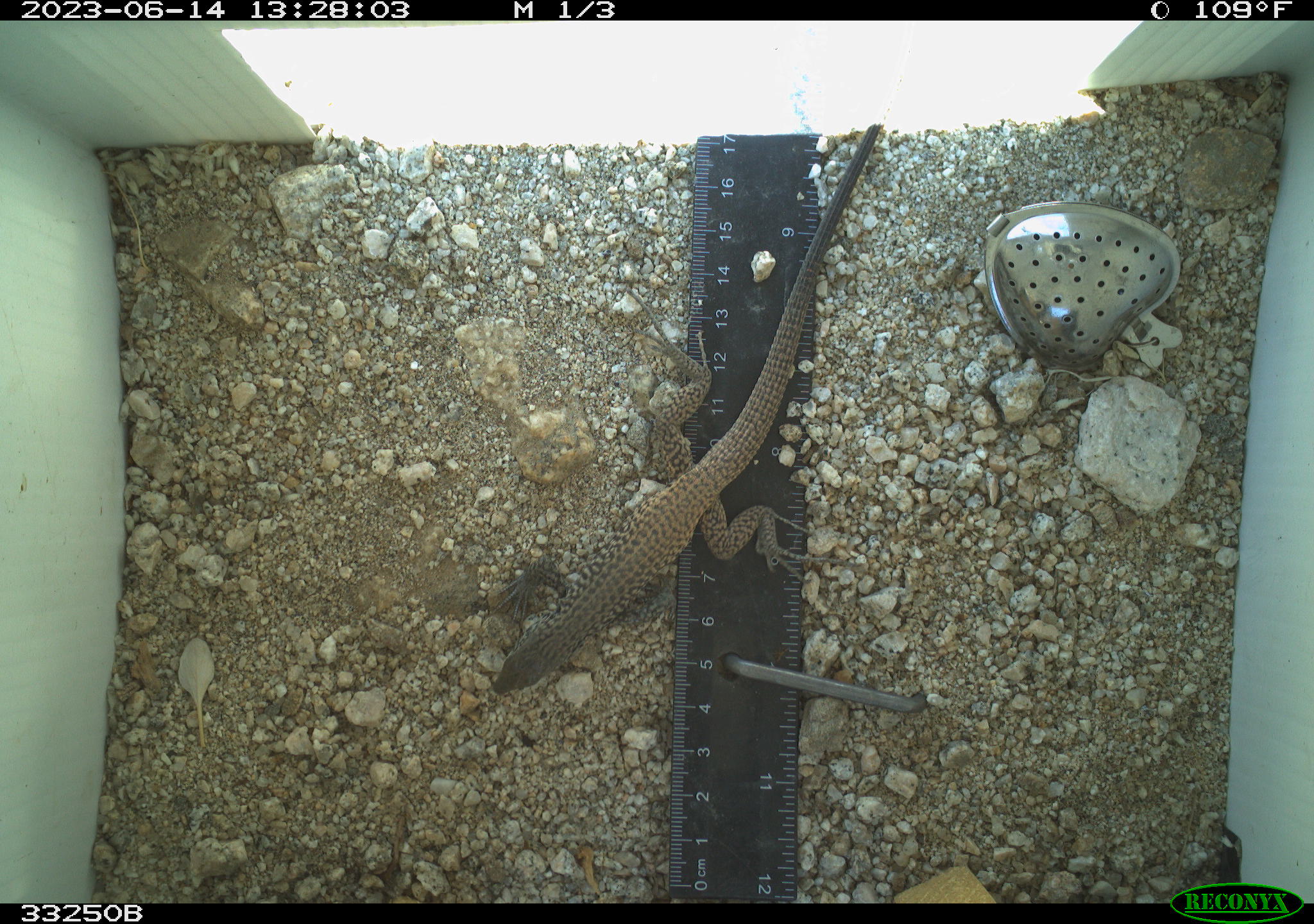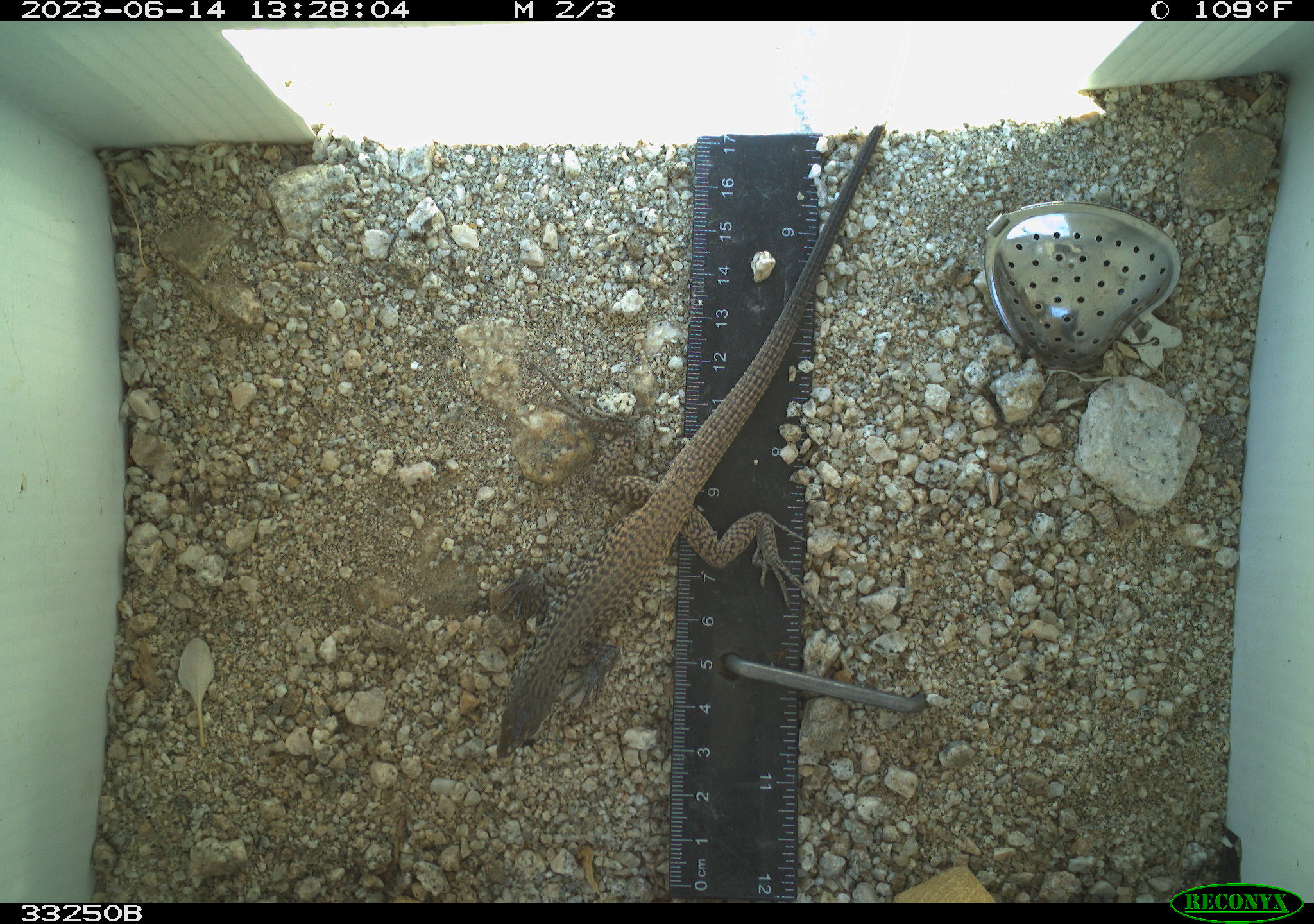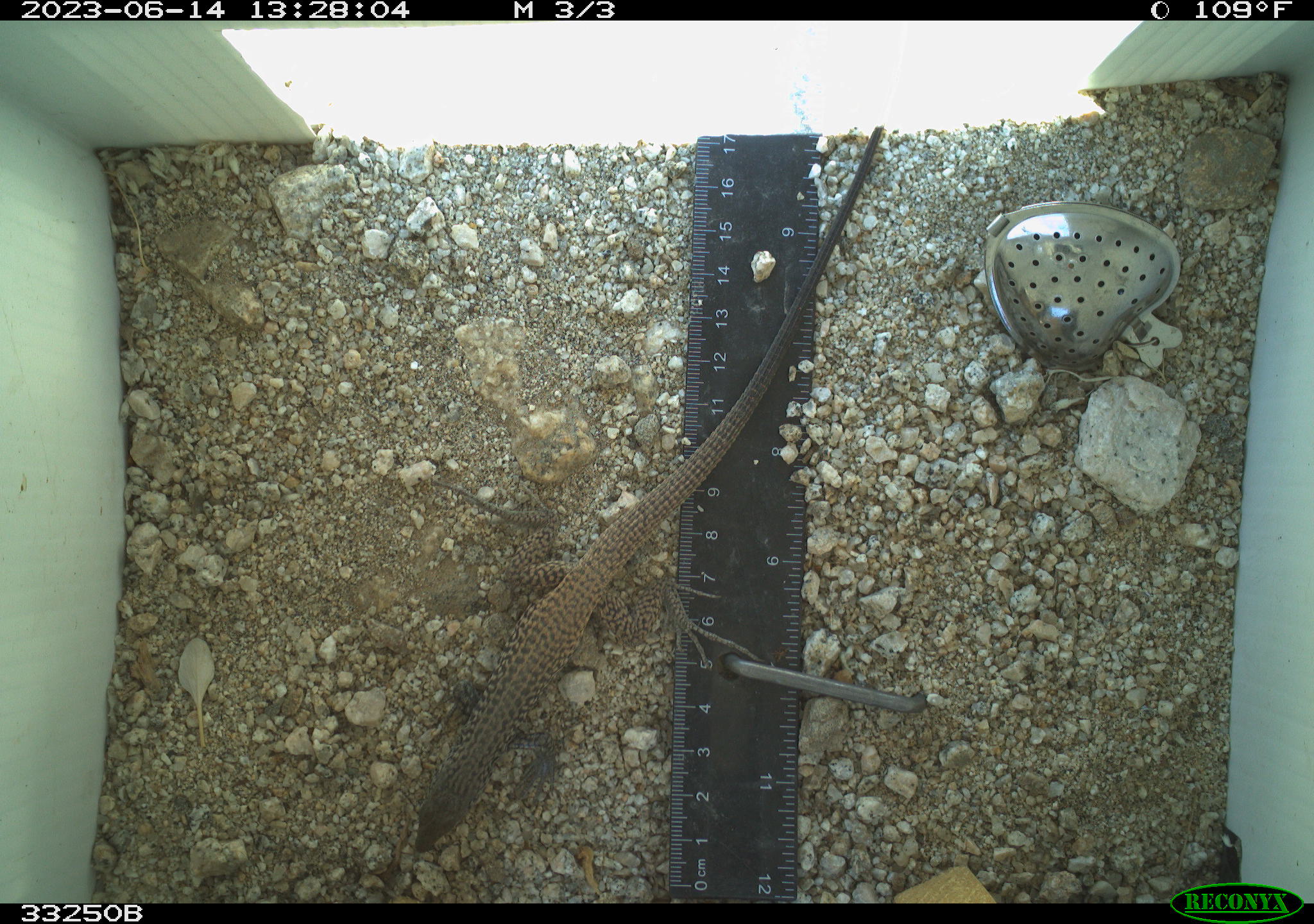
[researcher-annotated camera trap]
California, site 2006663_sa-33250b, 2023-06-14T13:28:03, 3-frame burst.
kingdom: Animalia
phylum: Chordata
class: Reptilia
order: Squamata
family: Teiidae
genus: Aspidoscelis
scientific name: Aspidoscelis tigris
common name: western whiptail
Western whiptail (Aspidoscelis tigris).